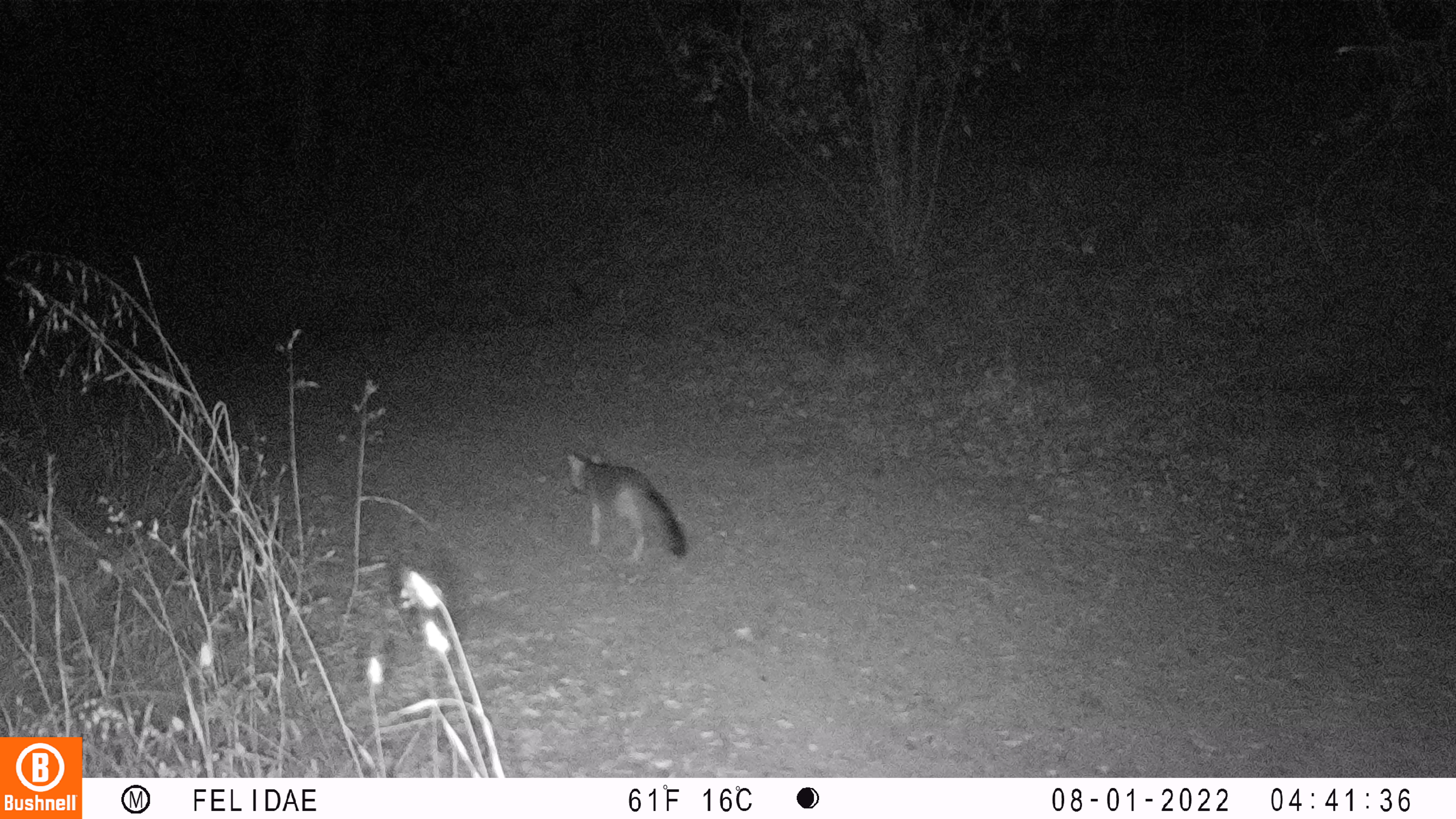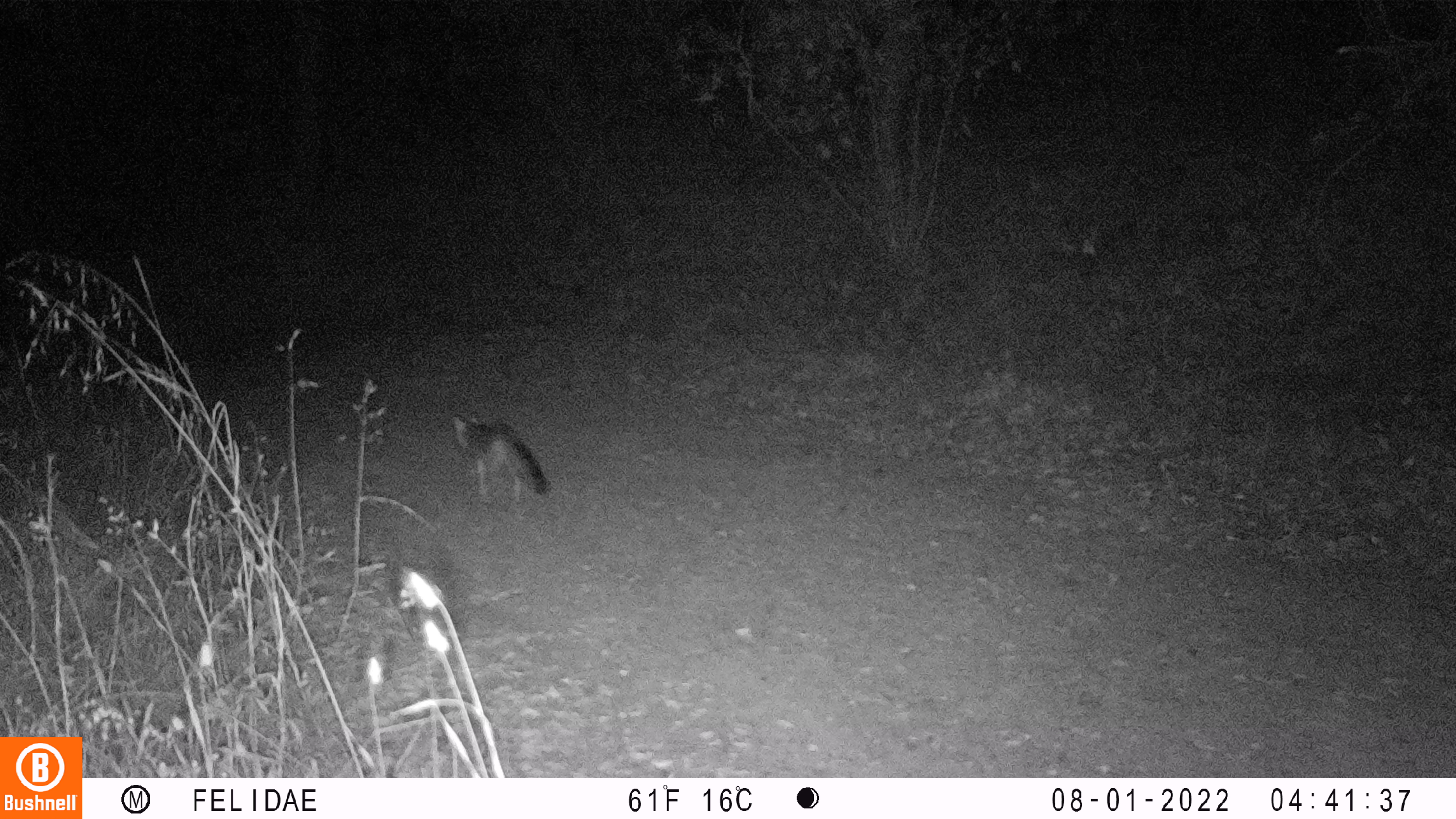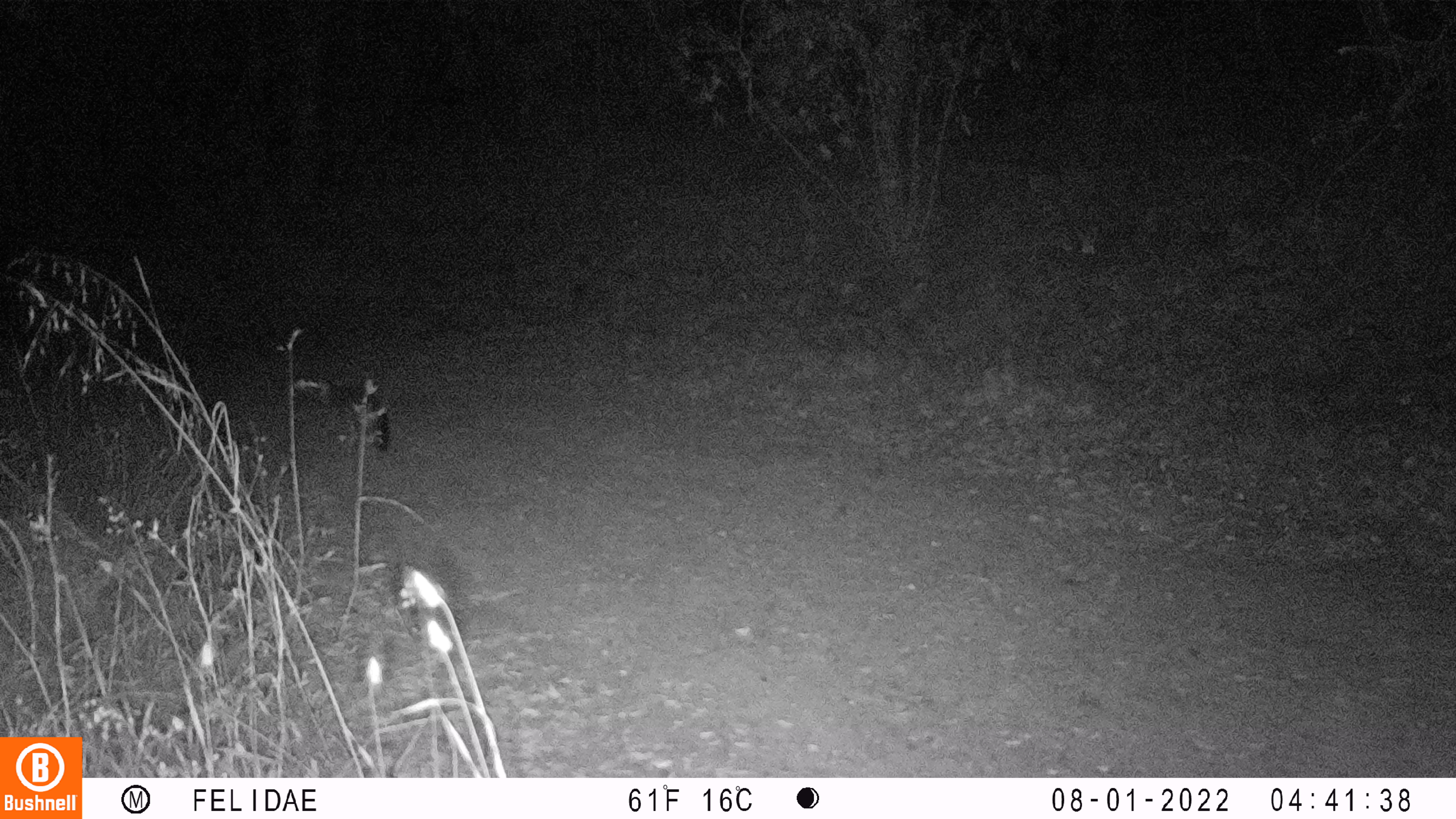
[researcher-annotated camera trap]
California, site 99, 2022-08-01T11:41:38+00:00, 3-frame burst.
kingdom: Animalia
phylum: Chordata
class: Mammalia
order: Carnivora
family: Canidae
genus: Urocyon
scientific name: Urocyon cinereoargenteus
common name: gray fox